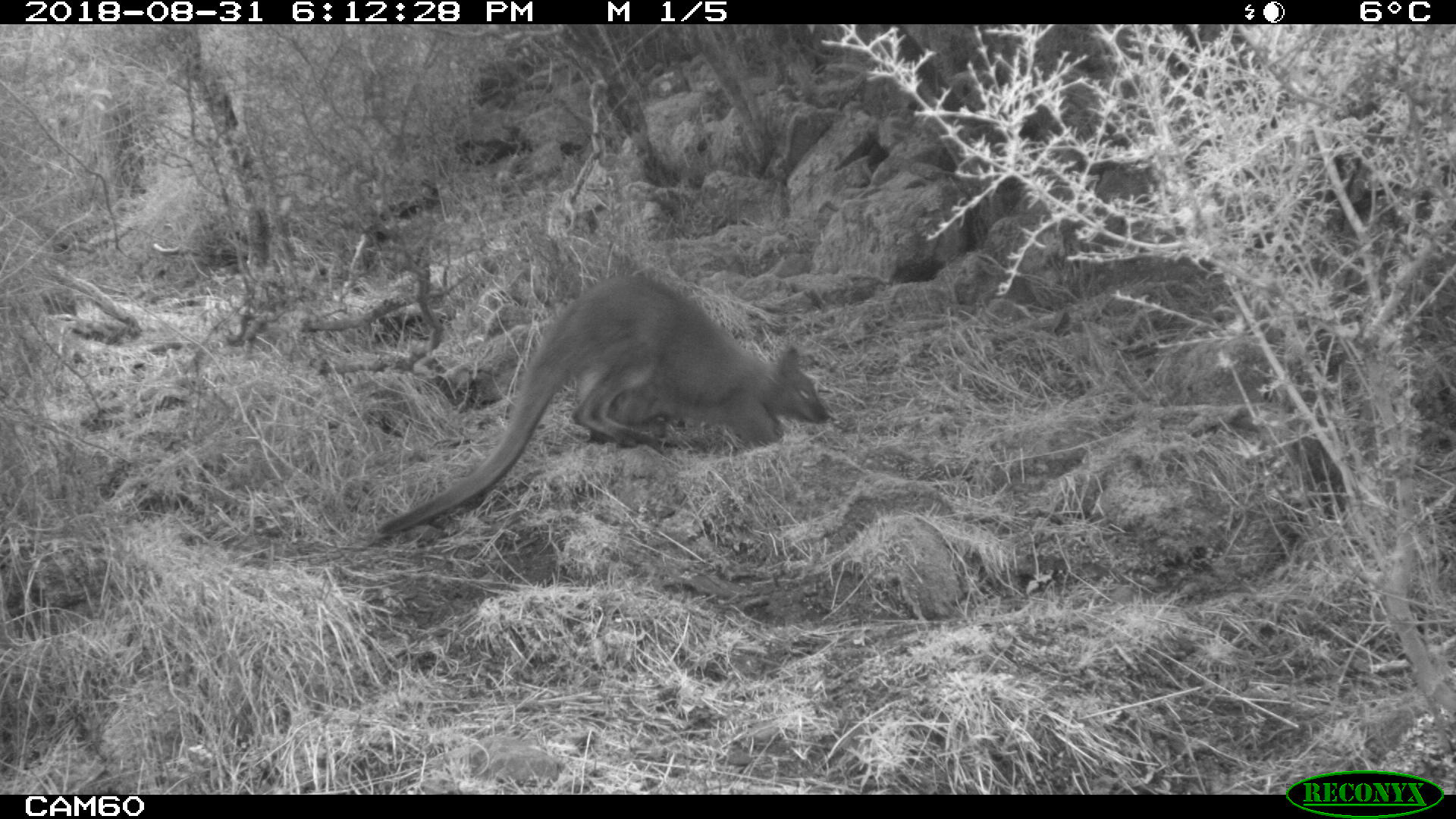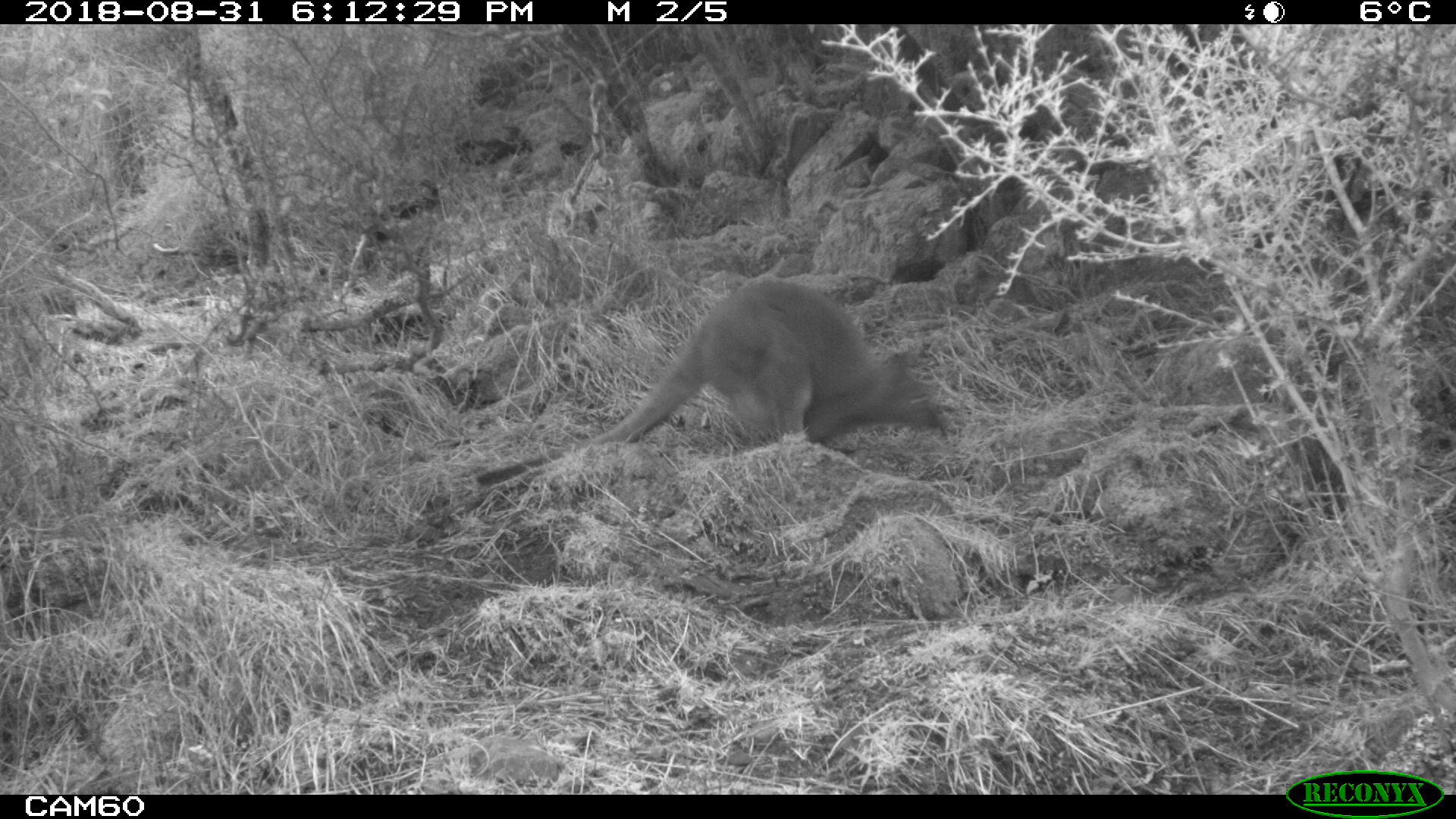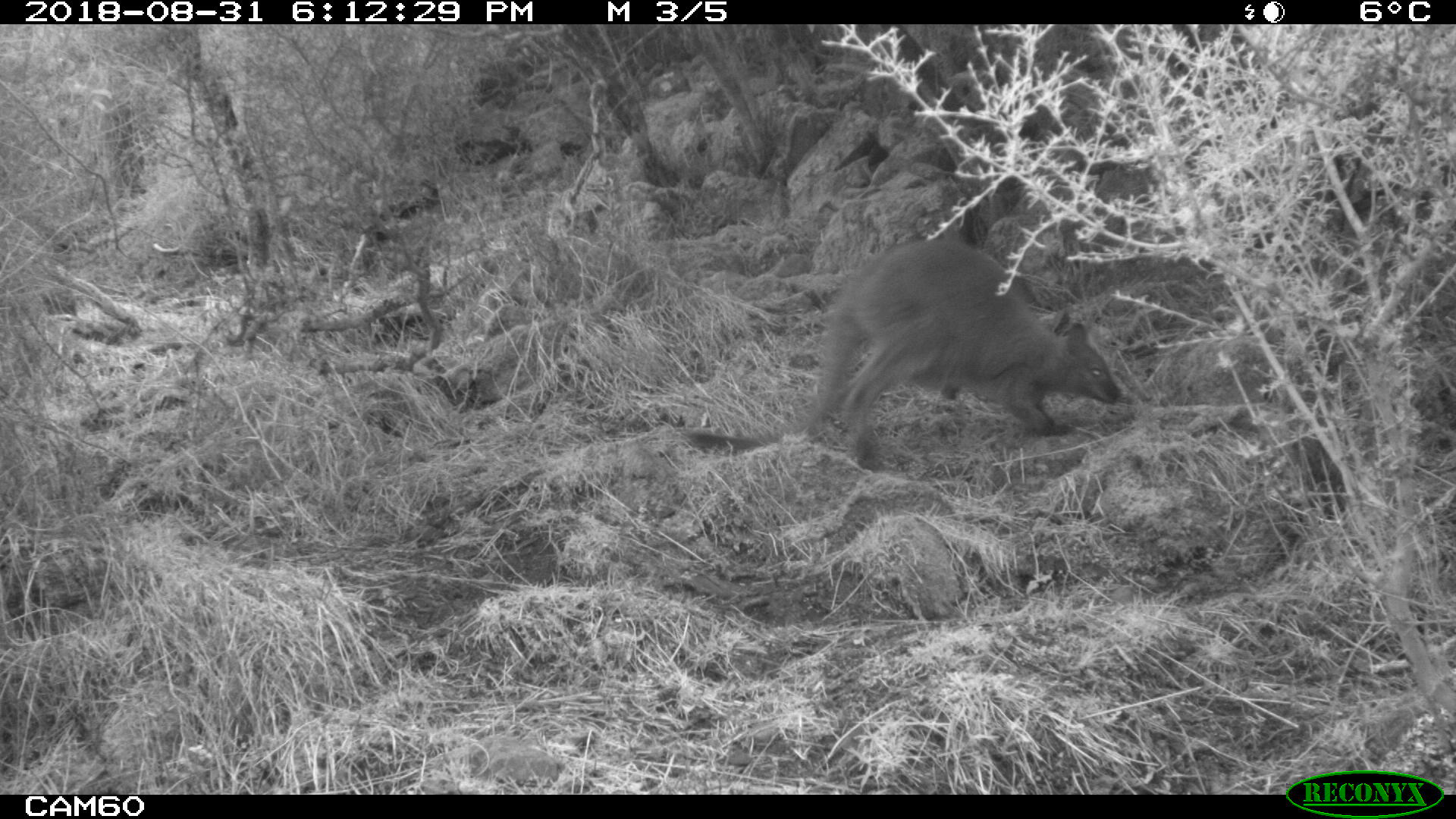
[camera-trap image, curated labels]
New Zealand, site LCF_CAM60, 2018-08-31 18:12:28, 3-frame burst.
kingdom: Animalia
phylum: Chordata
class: Mammalia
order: Diprotodontia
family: Macropodidae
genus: Notamacropus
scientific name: Notamacropus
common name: wallaby